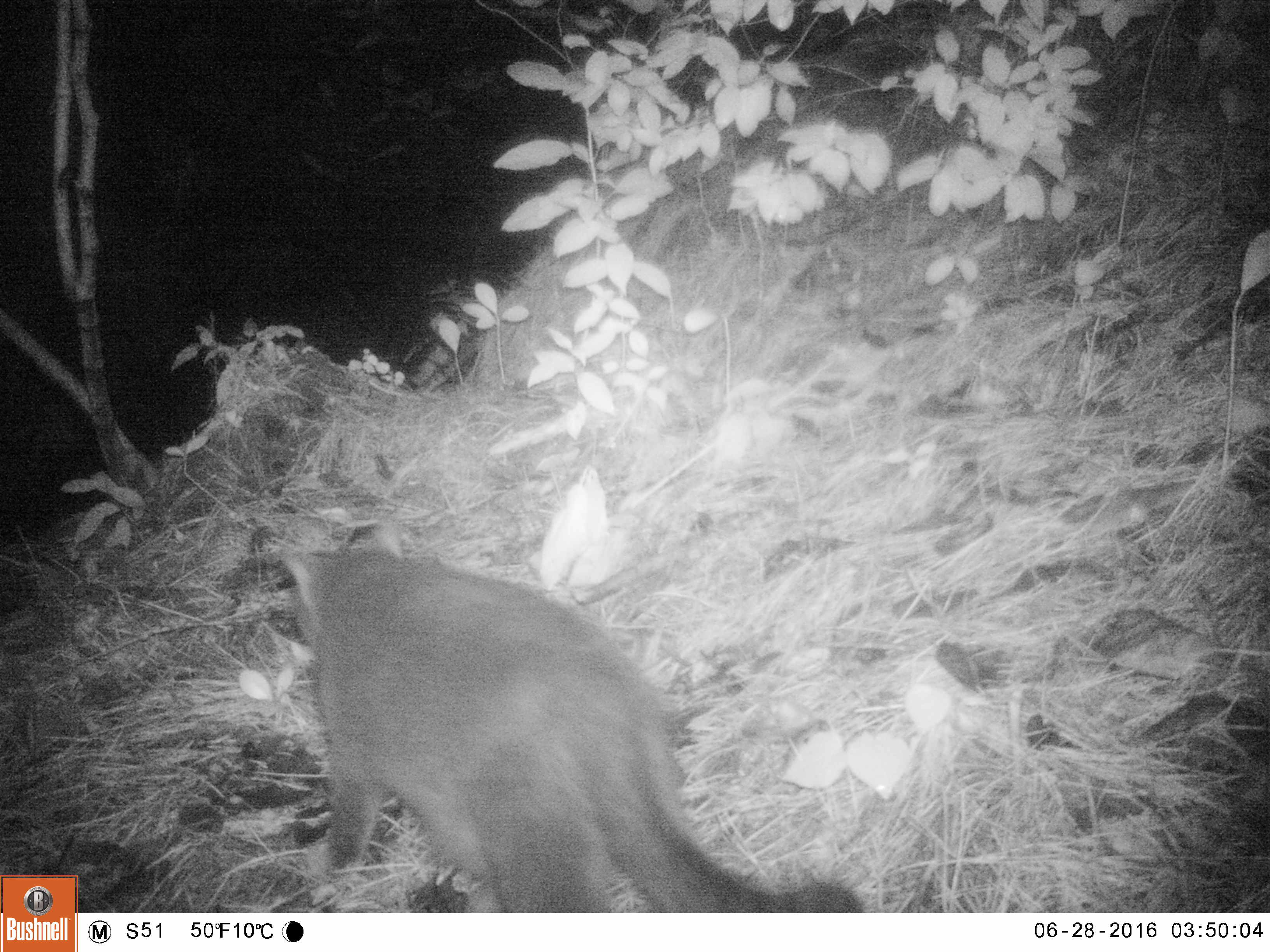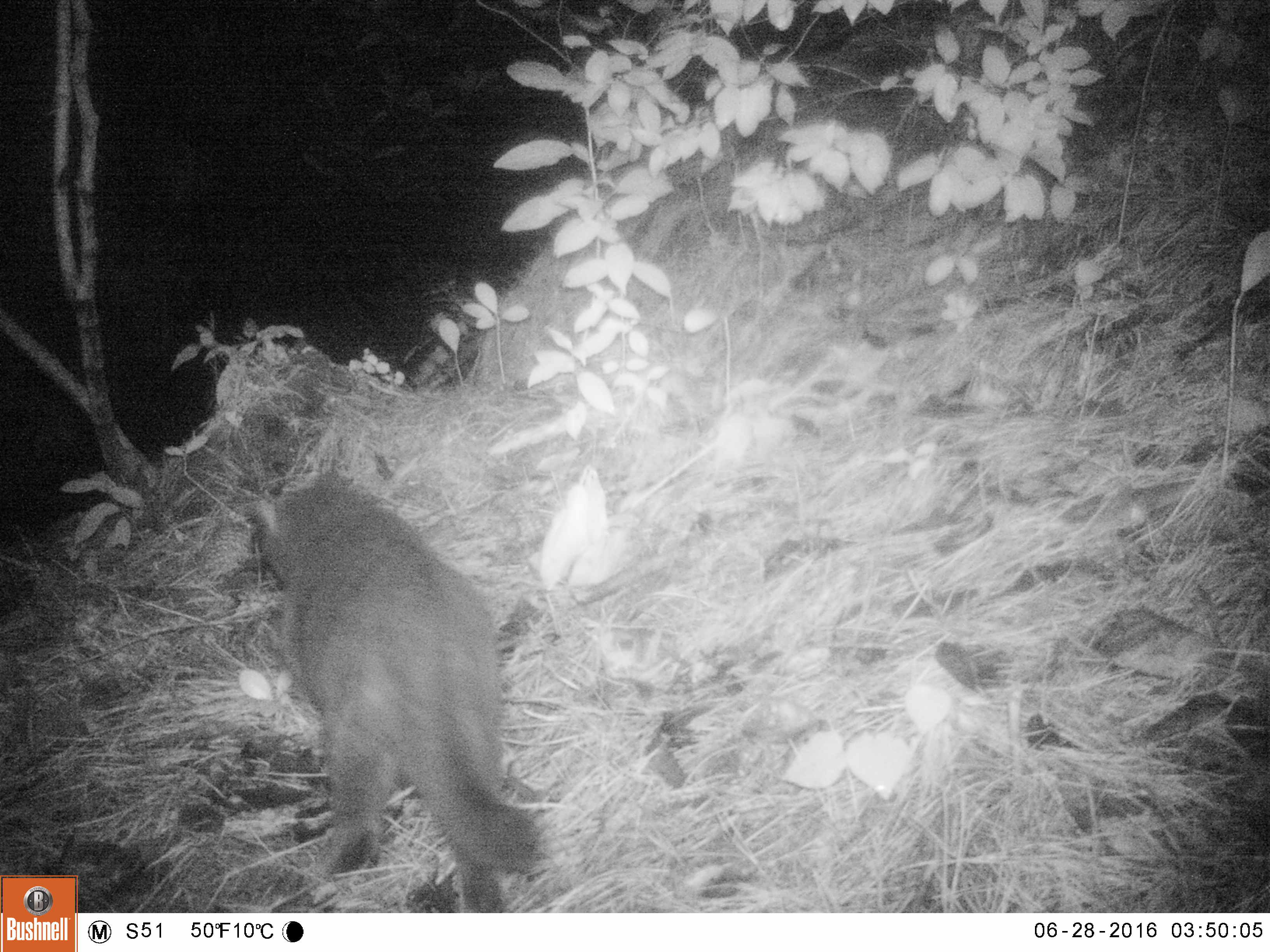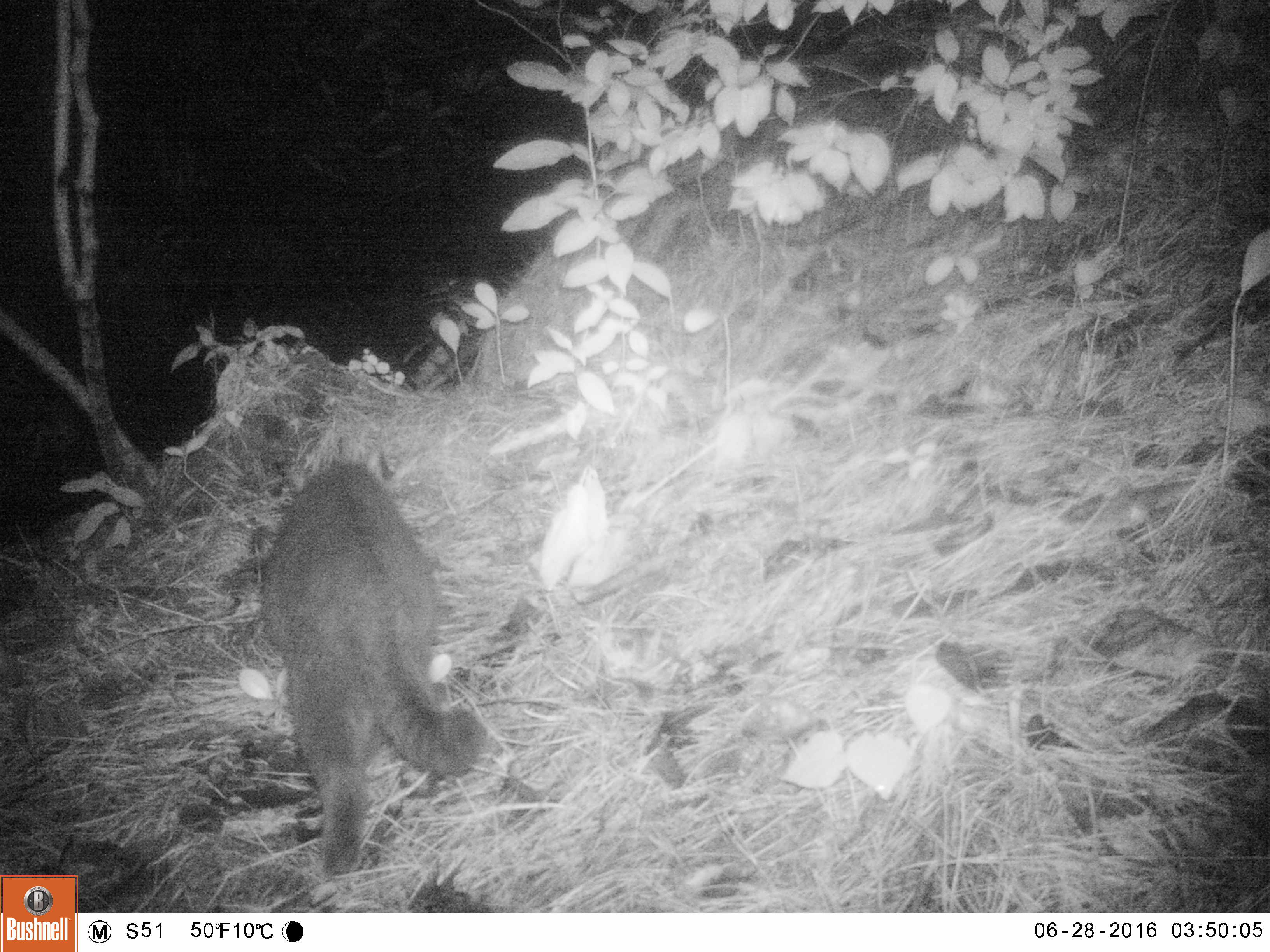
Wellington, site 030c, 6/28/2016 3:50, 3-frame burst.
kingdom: Animalia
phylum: Chordata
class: Mammalia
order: Carnivora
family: Felidae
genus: Felis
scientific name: Felis catus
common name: cat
Cat (Felis catus).